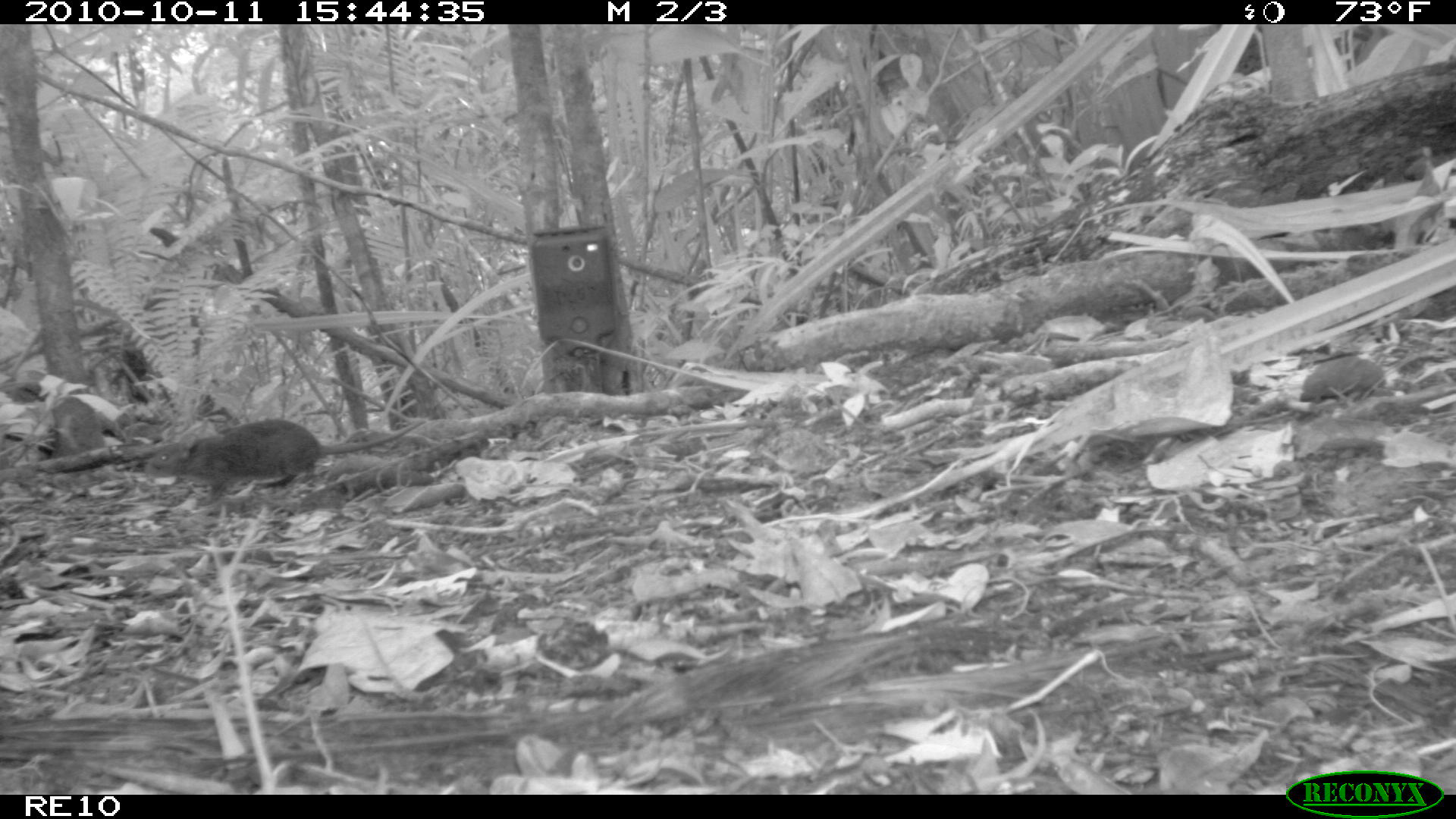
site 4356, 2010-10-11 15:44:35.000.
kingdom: Animalia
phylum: Chordata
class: Mammalia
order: Rodentia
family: Muridae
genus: Rattus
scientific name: Rattus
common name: rodent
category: unknown rat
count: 1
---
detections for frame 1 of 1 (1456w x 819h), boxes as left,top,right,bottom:
unknown rat: 146,415,429,506